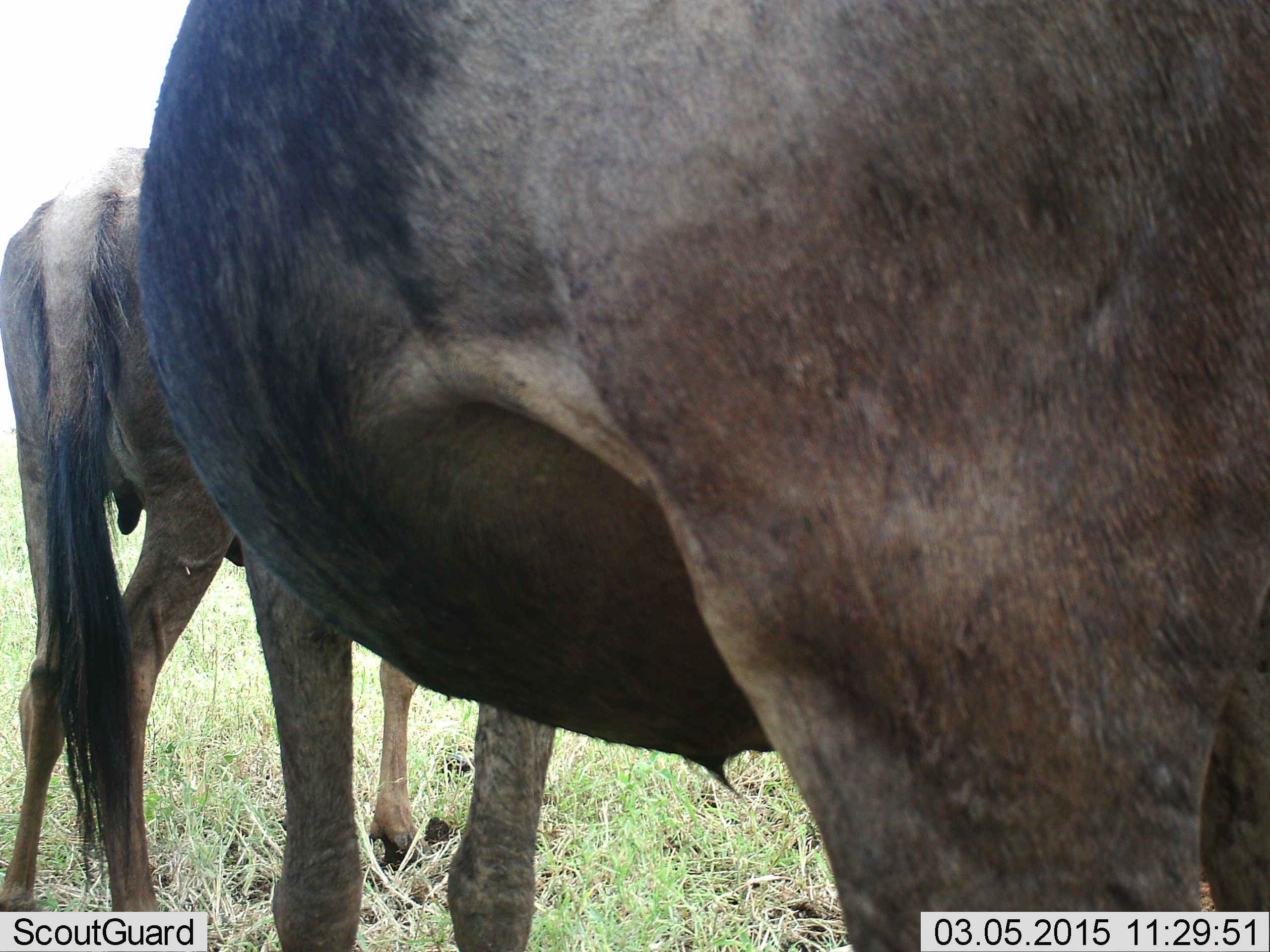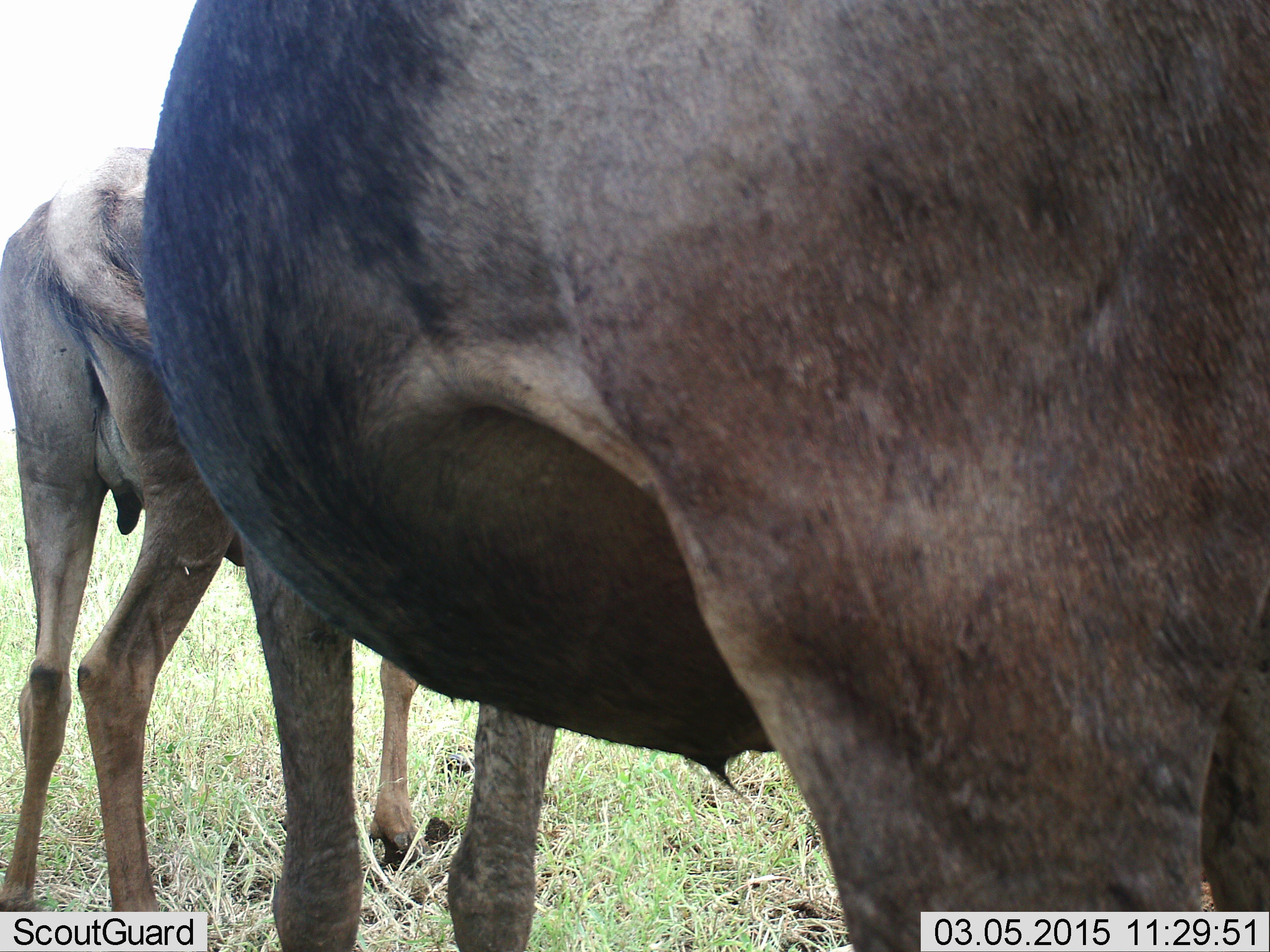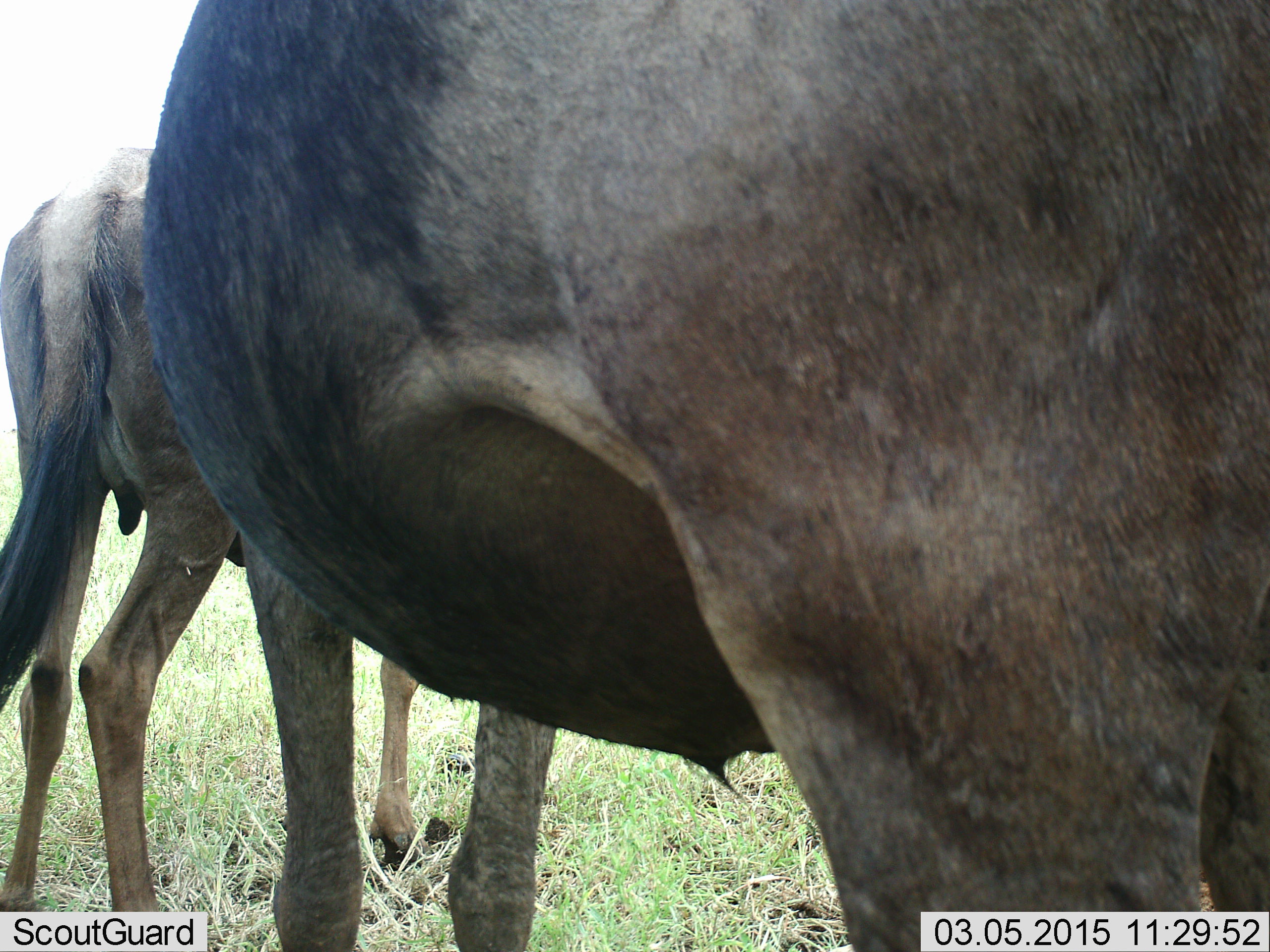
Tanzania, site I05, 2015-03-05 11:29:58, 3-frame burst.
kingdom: Animalia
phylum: Chordata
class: Mammalia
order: Artiodactyla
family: Bovidae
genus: Connochaetes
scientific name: Connochaetes taurinus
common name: blue wildebeest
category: wildebeest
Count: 2.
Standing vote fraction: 100%.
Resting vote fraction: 0%.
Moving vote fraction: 0%.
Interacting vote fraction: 10%.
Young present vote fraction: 60%.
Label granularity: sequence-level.